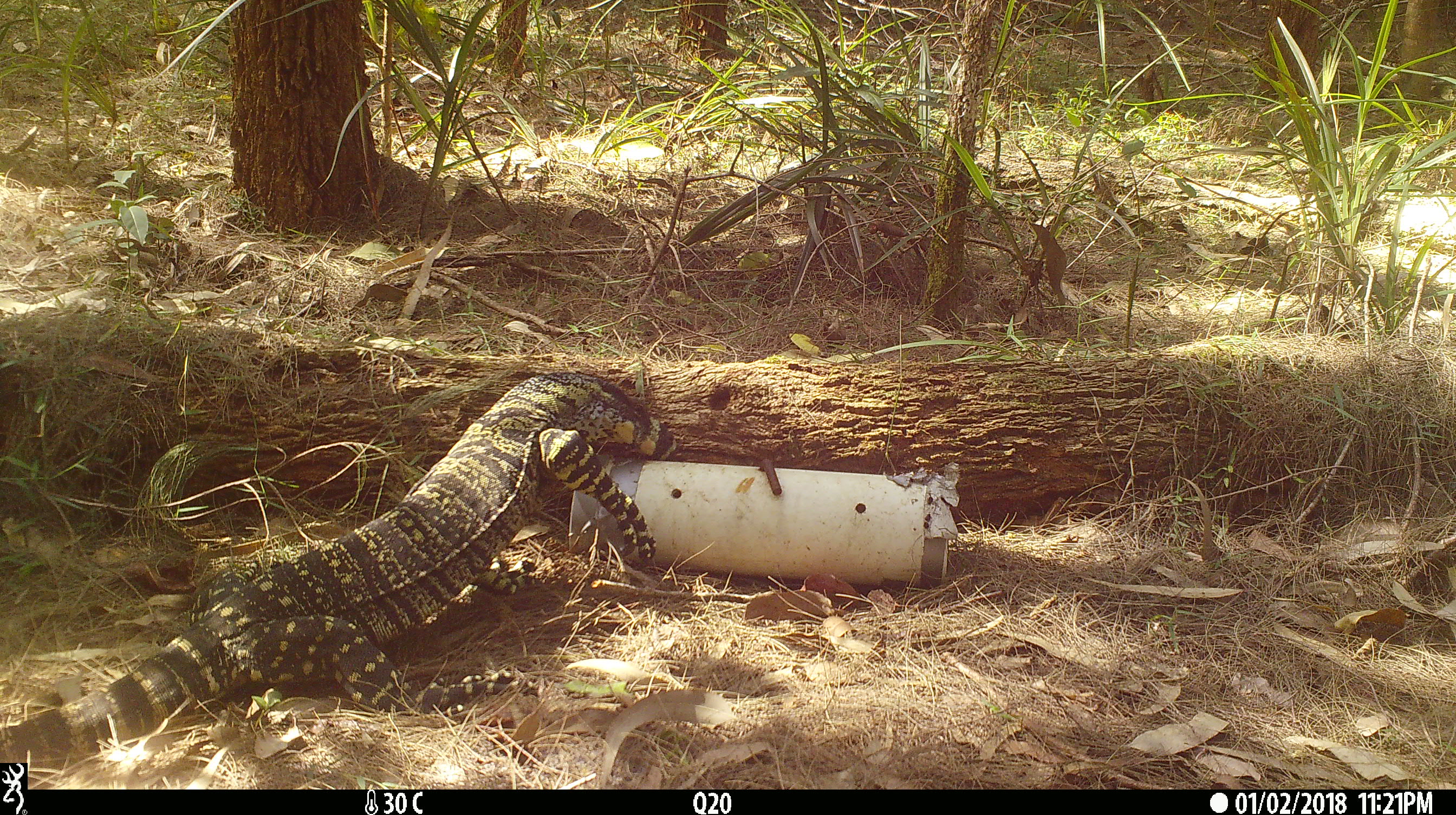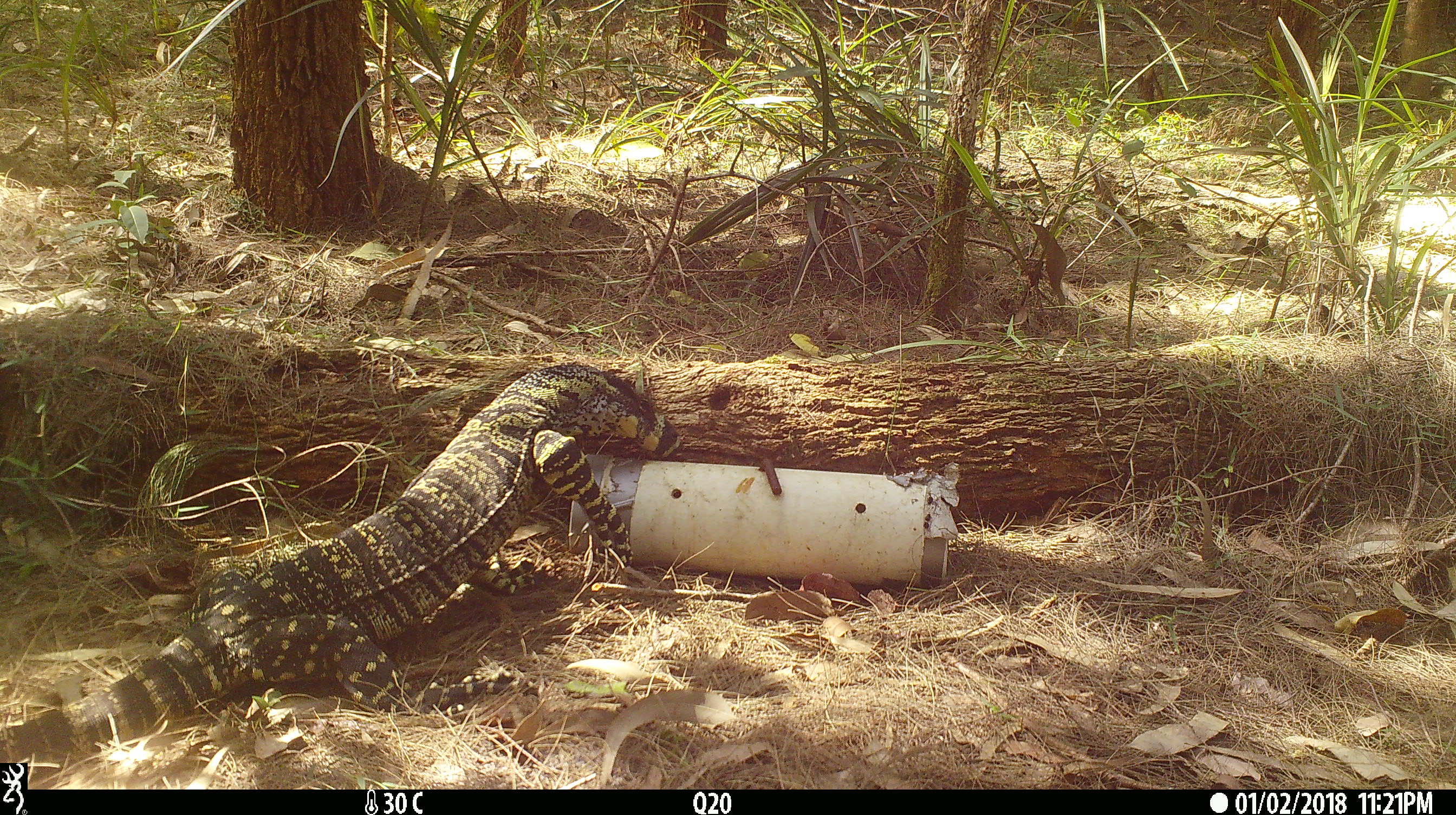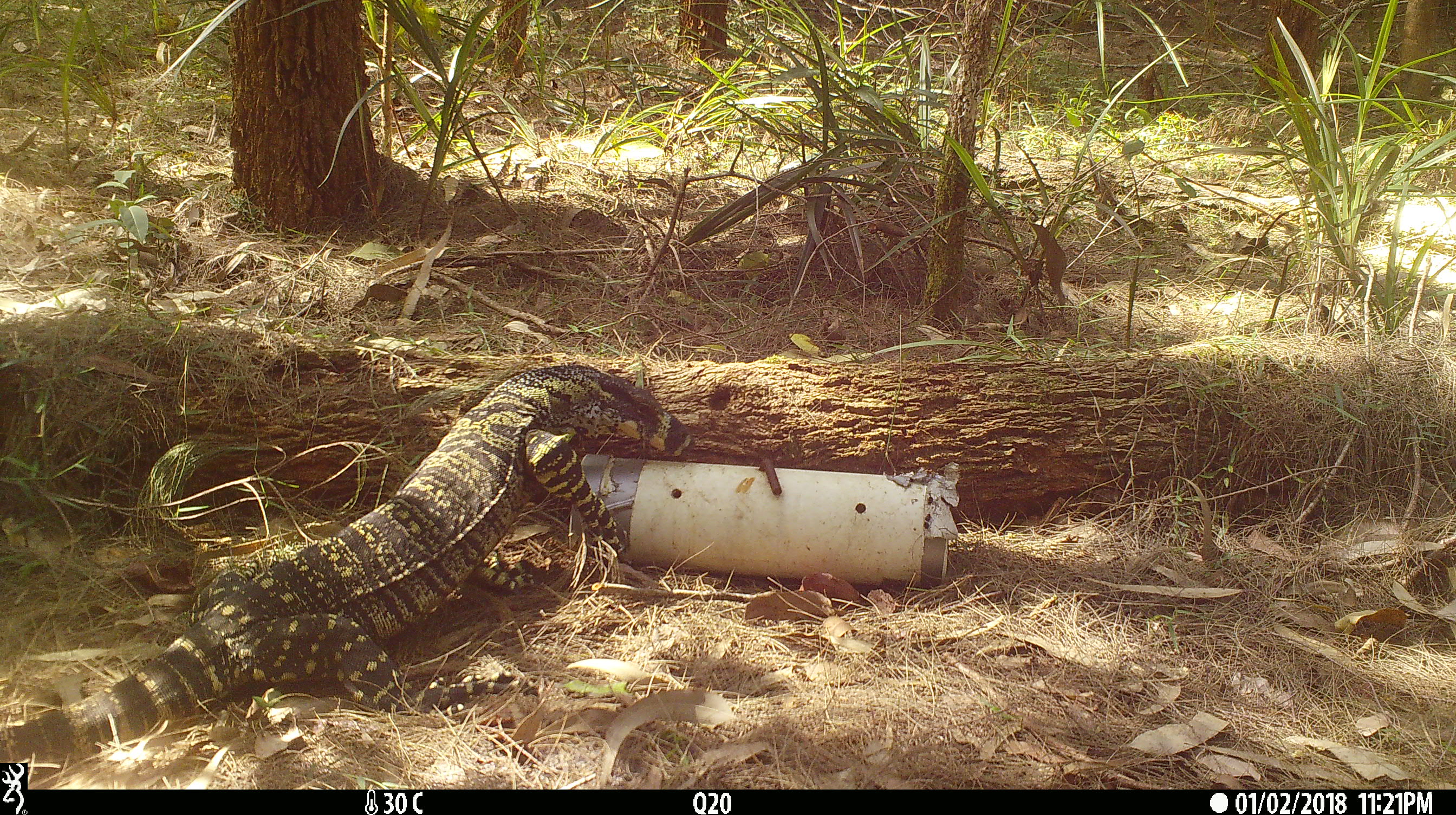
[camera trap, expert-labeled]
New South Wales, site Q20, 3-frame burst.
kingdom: Animalia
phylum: Chordata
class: Reptilia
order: Squamata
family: Varanidae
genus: Varanus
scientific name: Varanus varius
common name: lace monitor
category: goanna